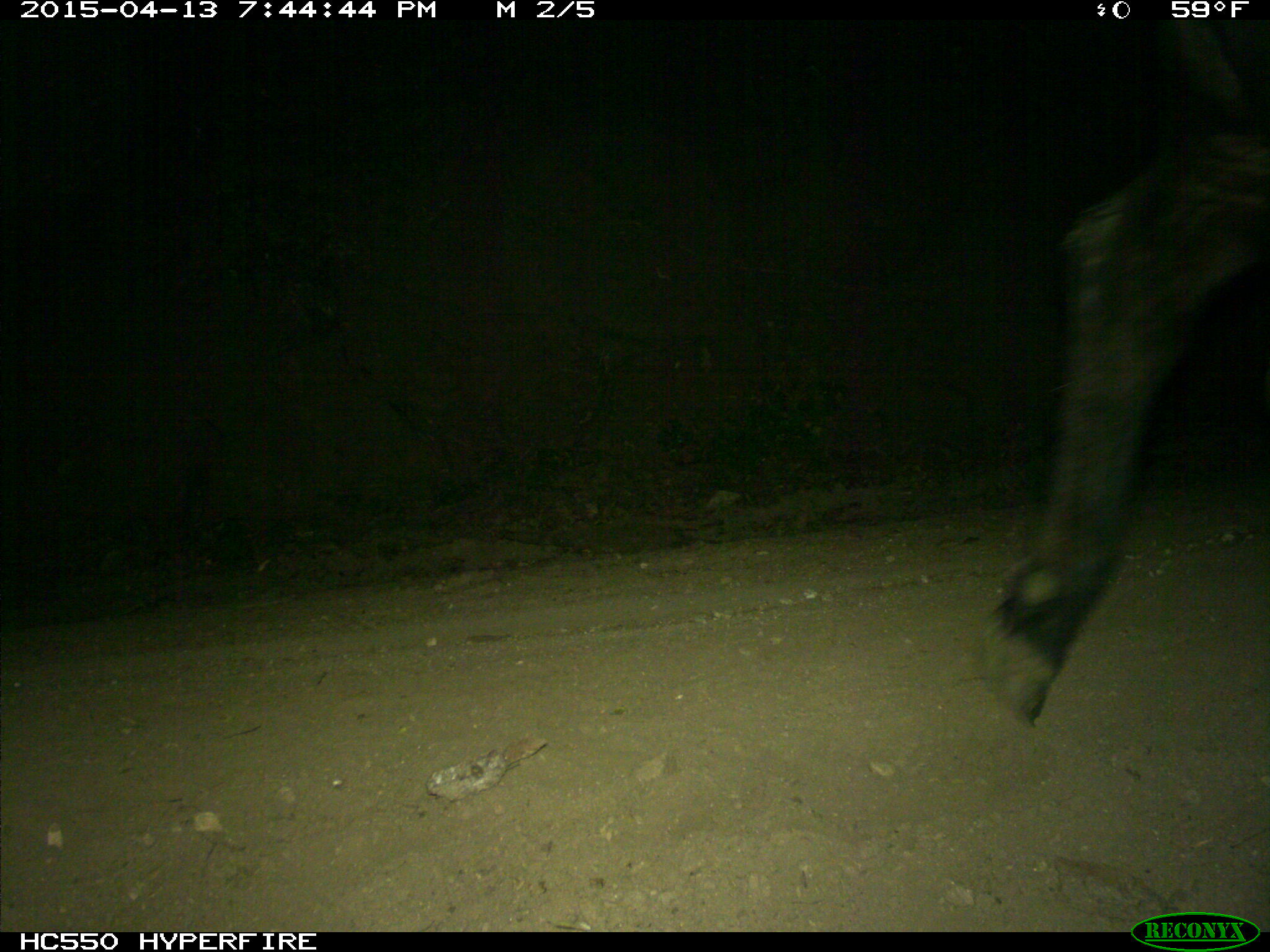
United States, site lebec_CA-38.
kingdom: Animalia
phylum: Chordata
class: Mammalia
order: Artiodactyla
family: Bovidae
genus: Bos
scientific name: Bos taurus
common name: domestic cow